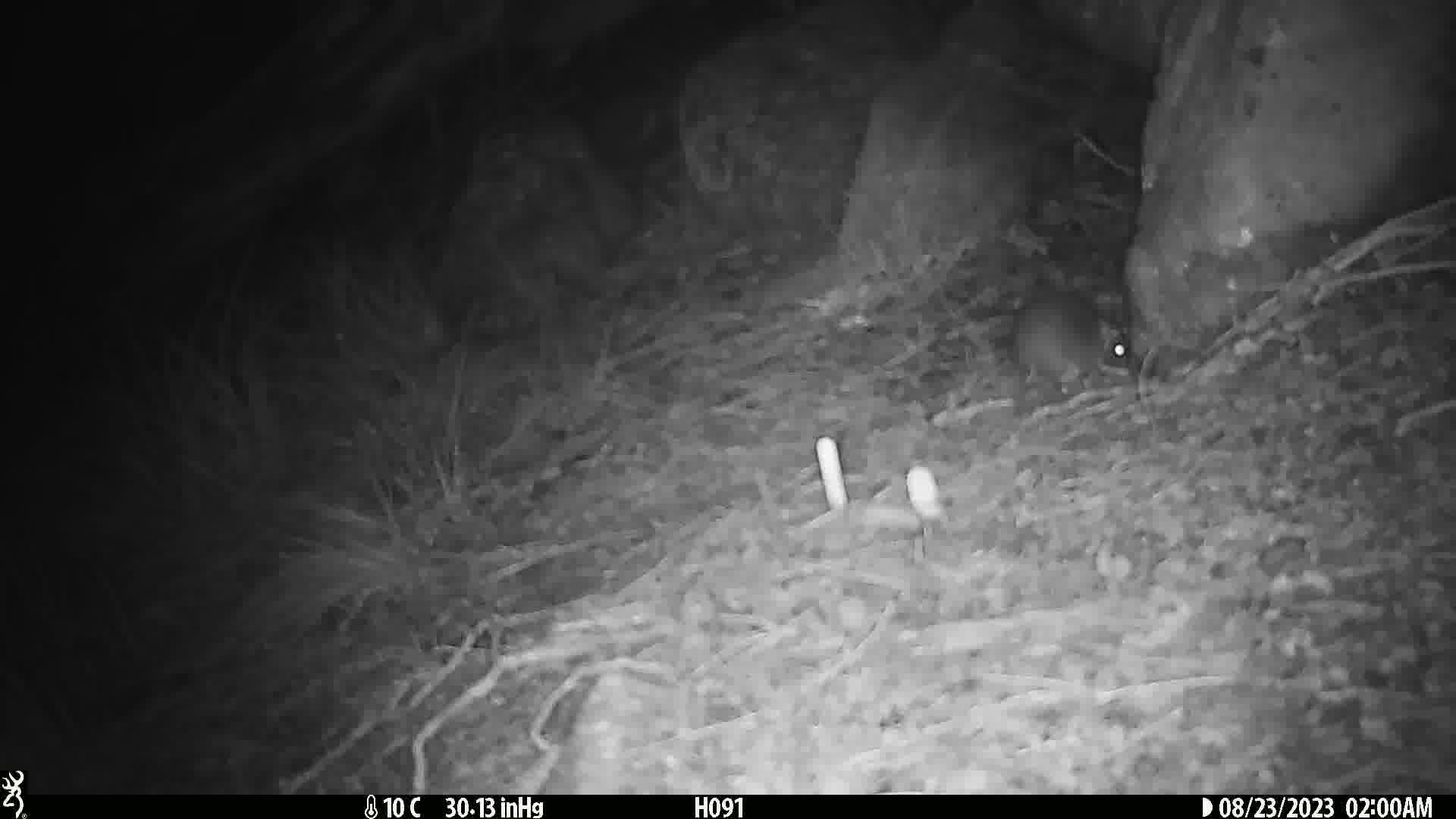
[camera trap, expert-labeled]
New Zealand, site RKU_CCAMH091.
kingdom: Animalia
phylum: Chordata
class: Mammalia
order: Rodentia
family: Muridae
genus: Rattus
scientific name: Rattus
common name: rat